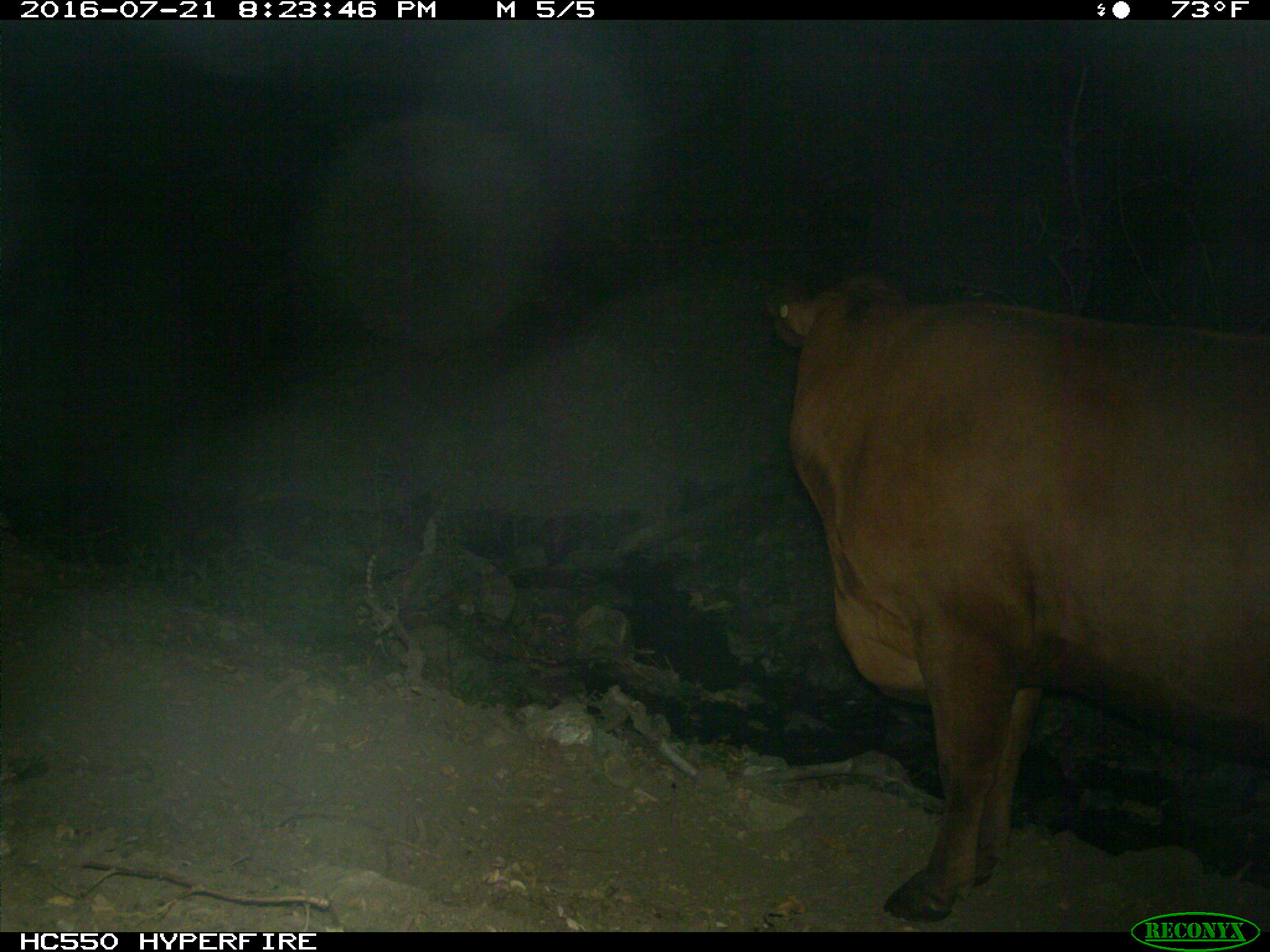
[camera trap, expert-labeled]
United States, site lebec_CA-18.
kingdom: Animalia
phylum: Chordata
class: Mammalia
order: Artiodactyla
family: Bovidae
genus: Bos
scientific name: Bos taurus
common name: domestic cow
Bos taurus (domestic cow).